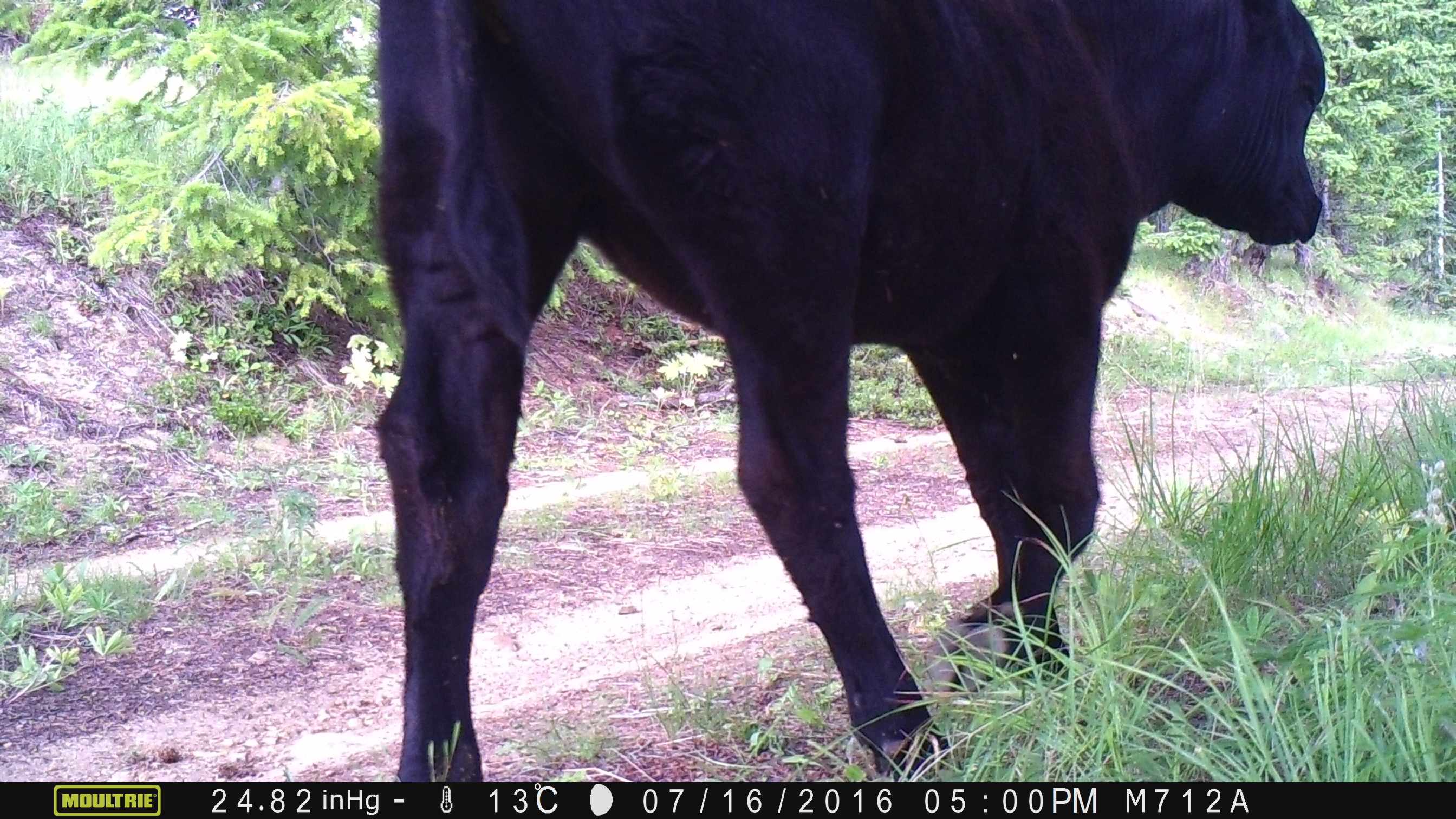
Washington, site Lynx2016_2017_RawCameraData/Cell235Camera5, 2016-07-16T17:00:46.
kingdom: Animalia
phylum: Chordata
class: Mammalia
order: Artiodactyla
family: Bovidae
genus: Bos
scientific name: Bos taurus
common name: domestic cattle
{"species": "domestic cattle (Bos taurus)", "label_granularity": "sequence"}